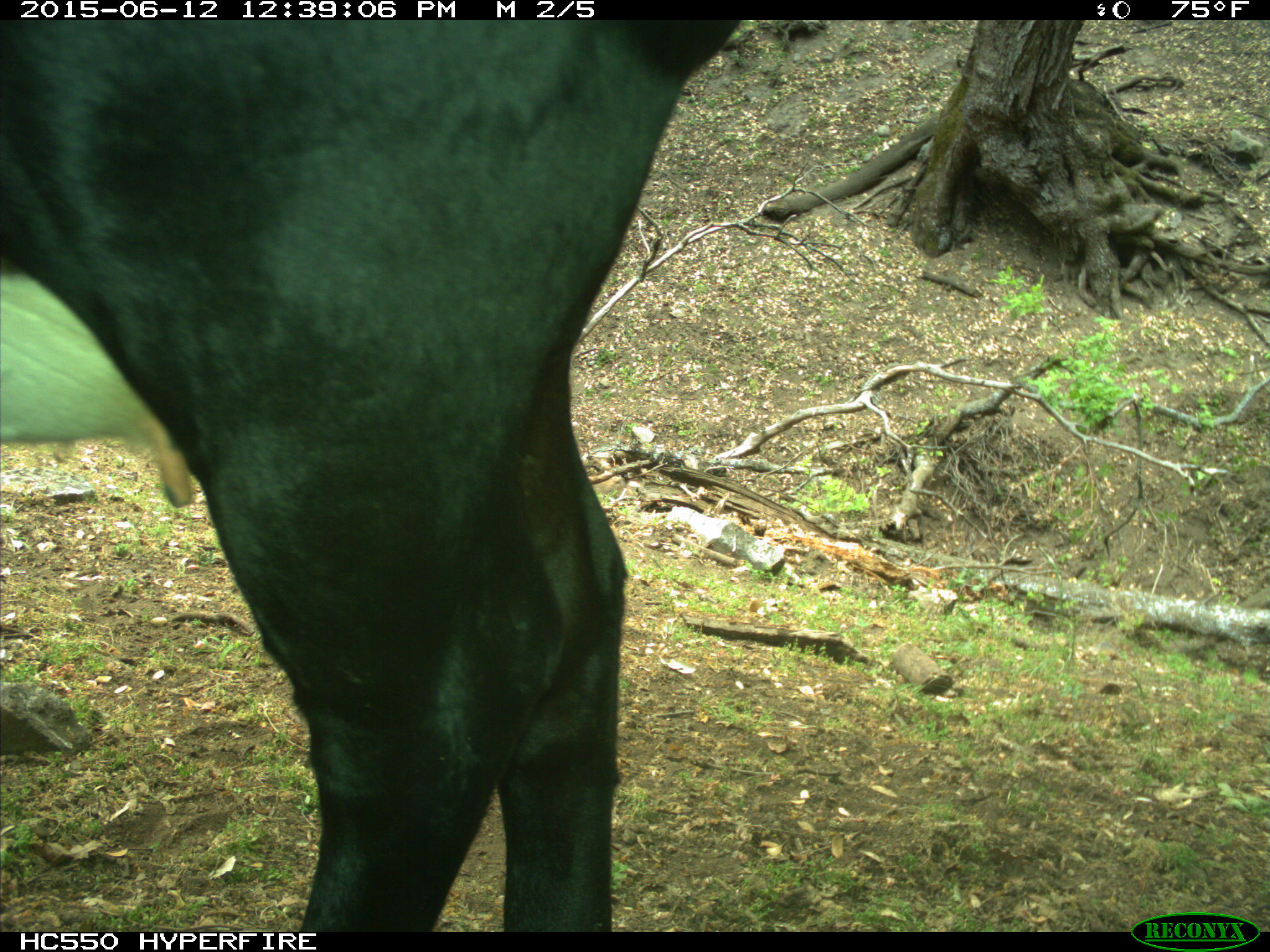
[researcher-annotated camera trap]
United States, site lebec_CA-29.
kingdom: Animalia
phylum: Chordata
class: Mammalia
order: Artiodactyla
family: Bovidae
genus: Bos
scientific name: Bos taurus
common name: domestic cow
Bos taurus (domestic cow).